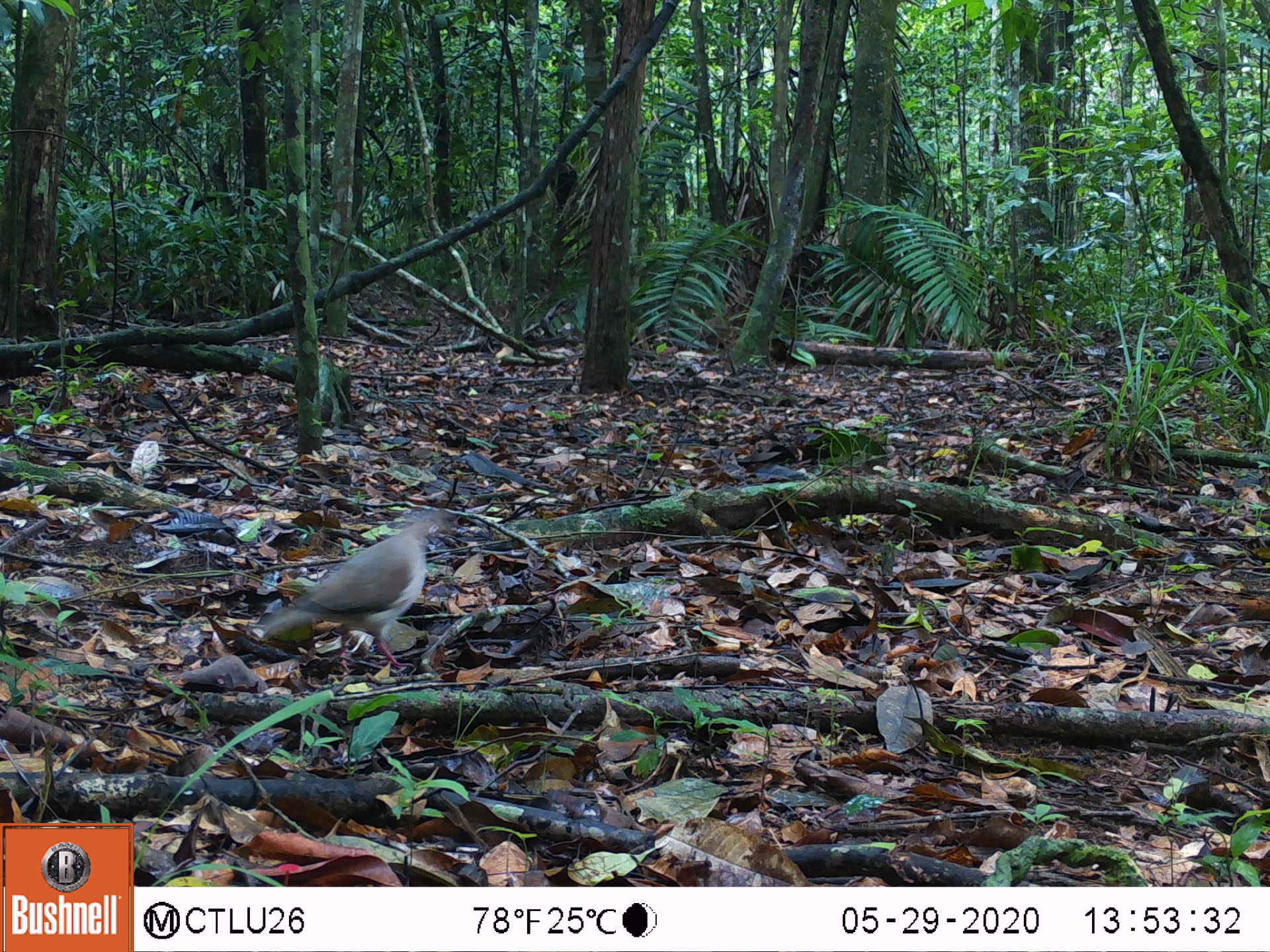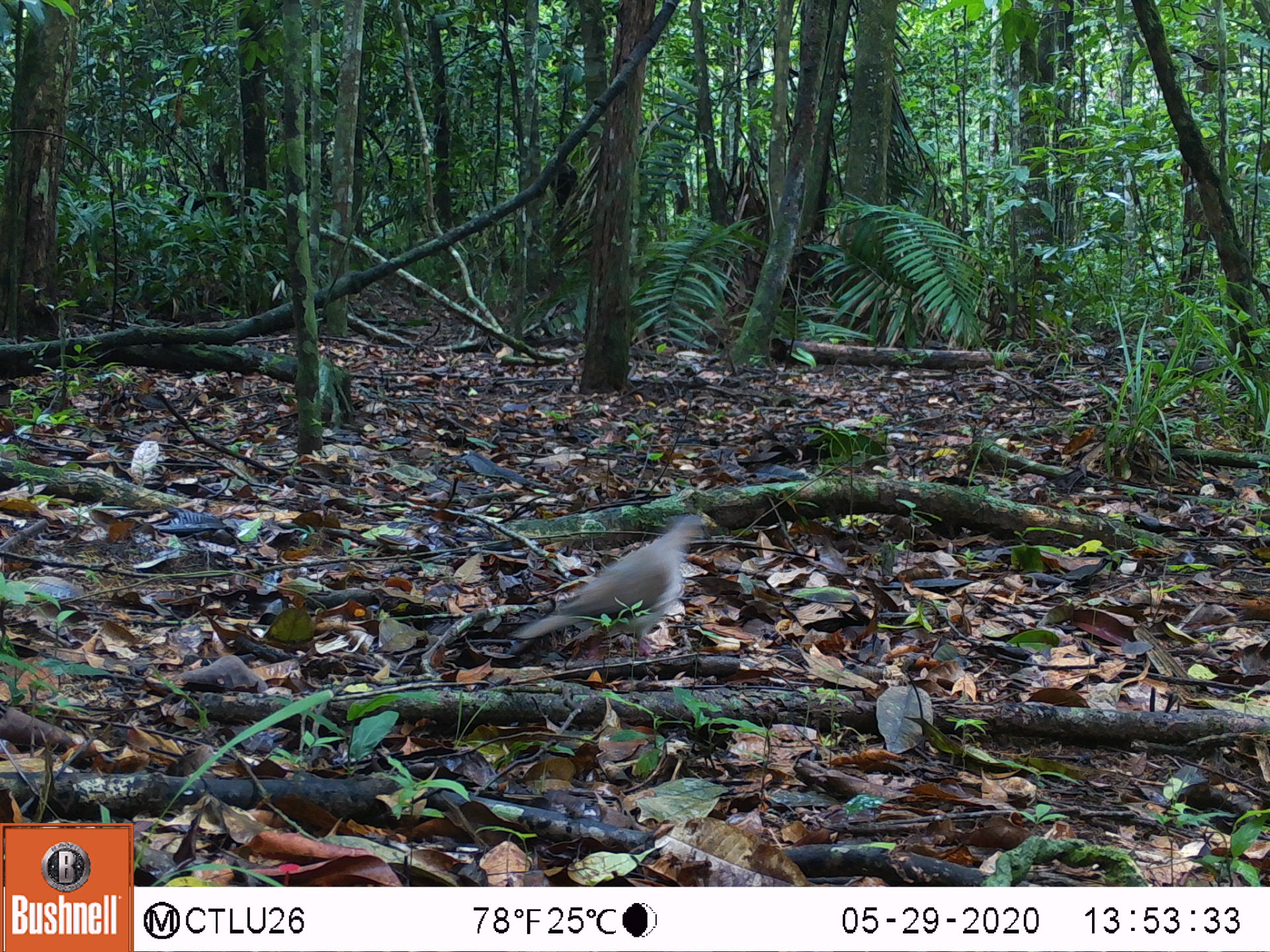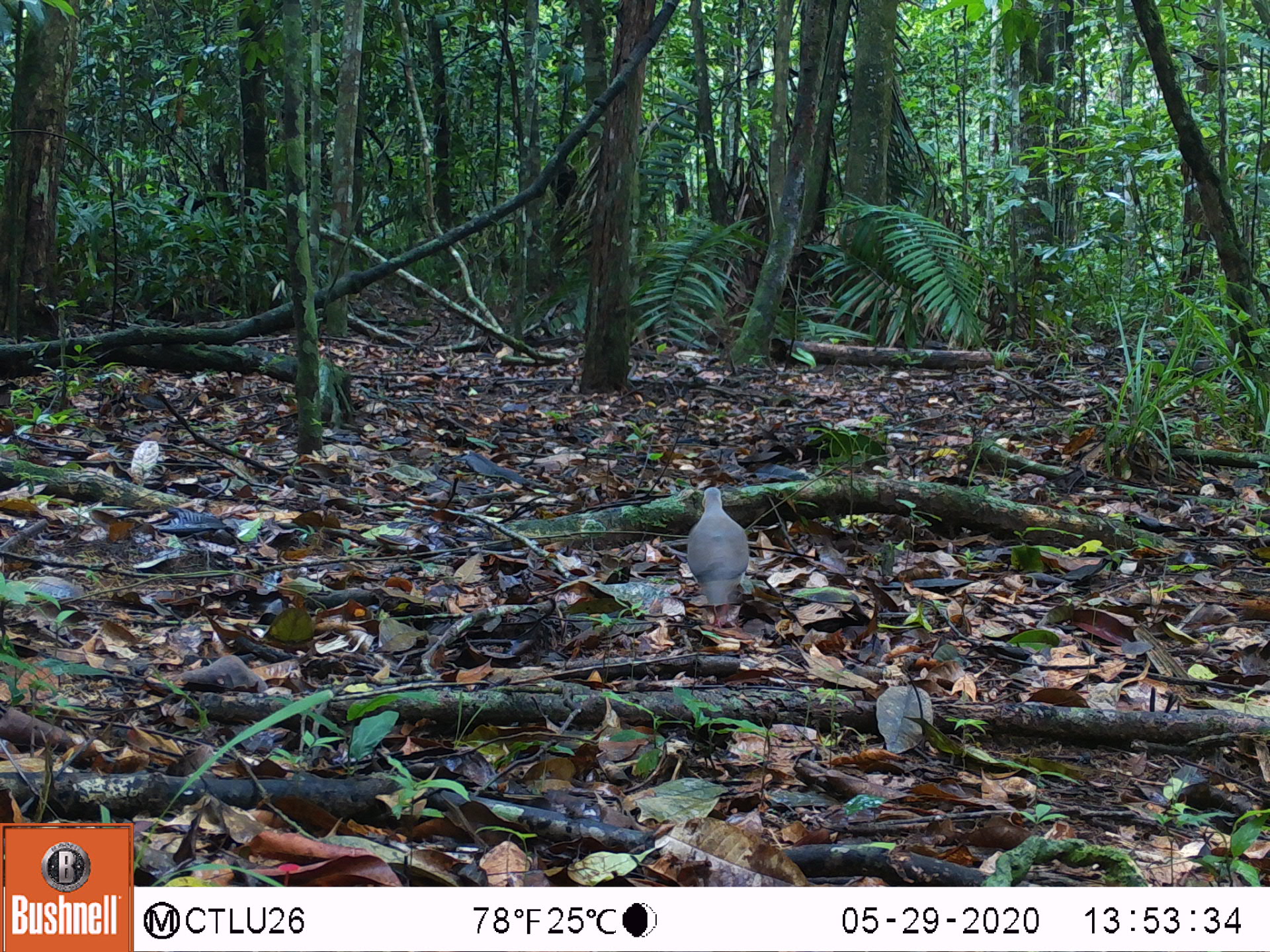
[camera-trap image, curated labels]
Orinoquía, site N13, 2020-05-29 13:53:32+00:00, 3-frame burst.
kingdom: Animalia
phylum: Chordata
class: Aves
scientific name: Aves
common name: bird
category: unknown bird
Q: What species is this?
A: Unknown bird (bird) (Aves).